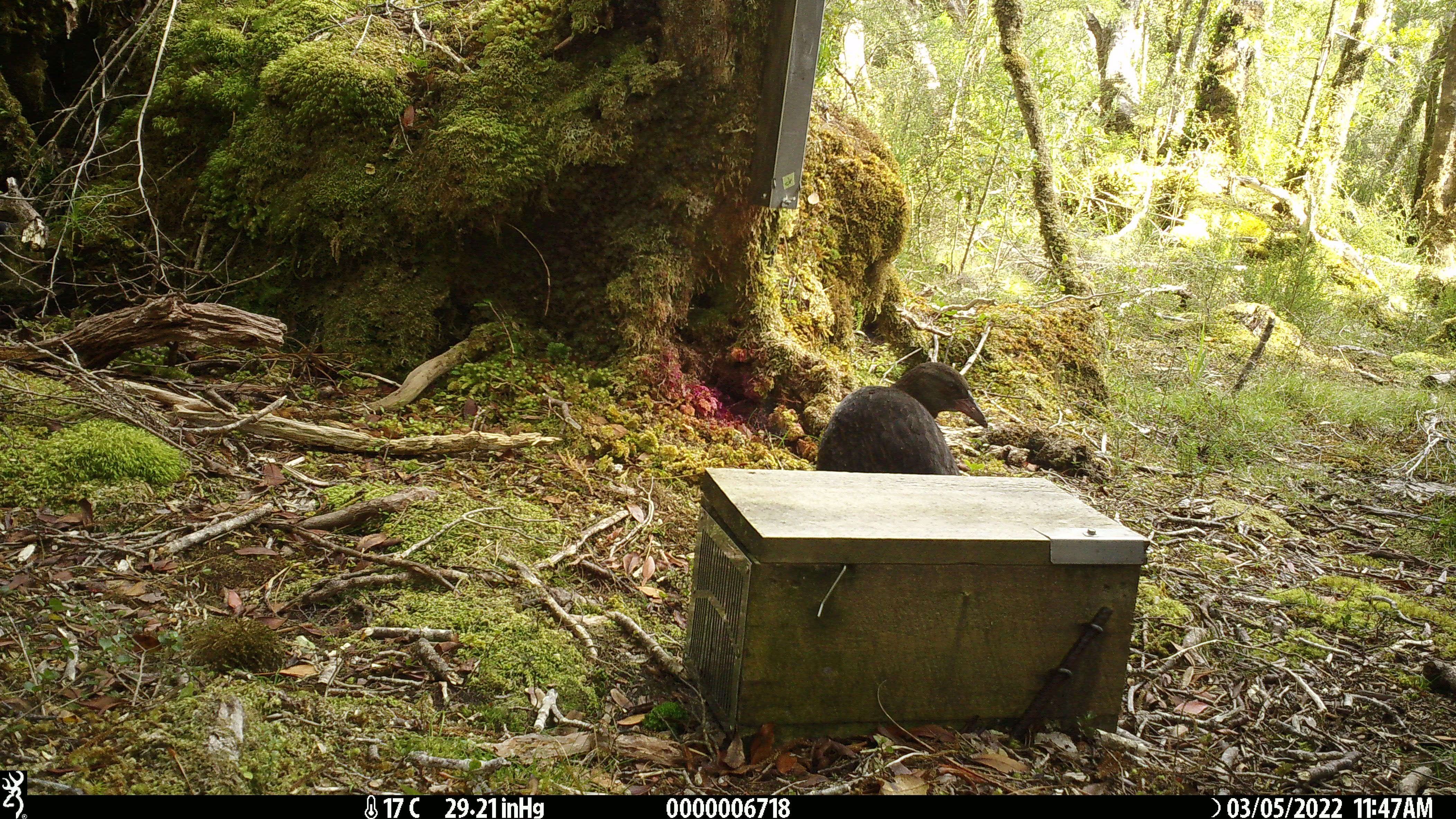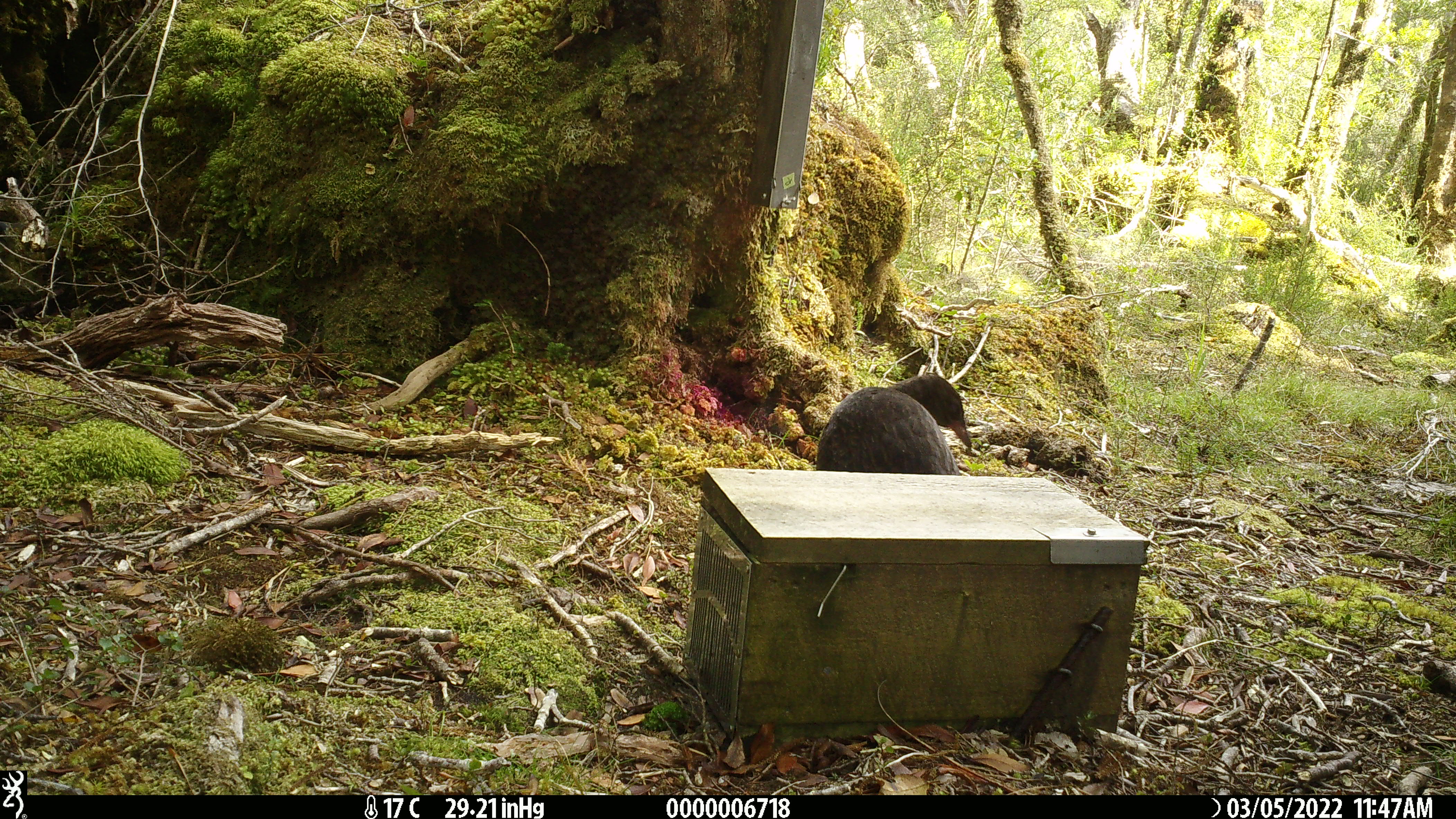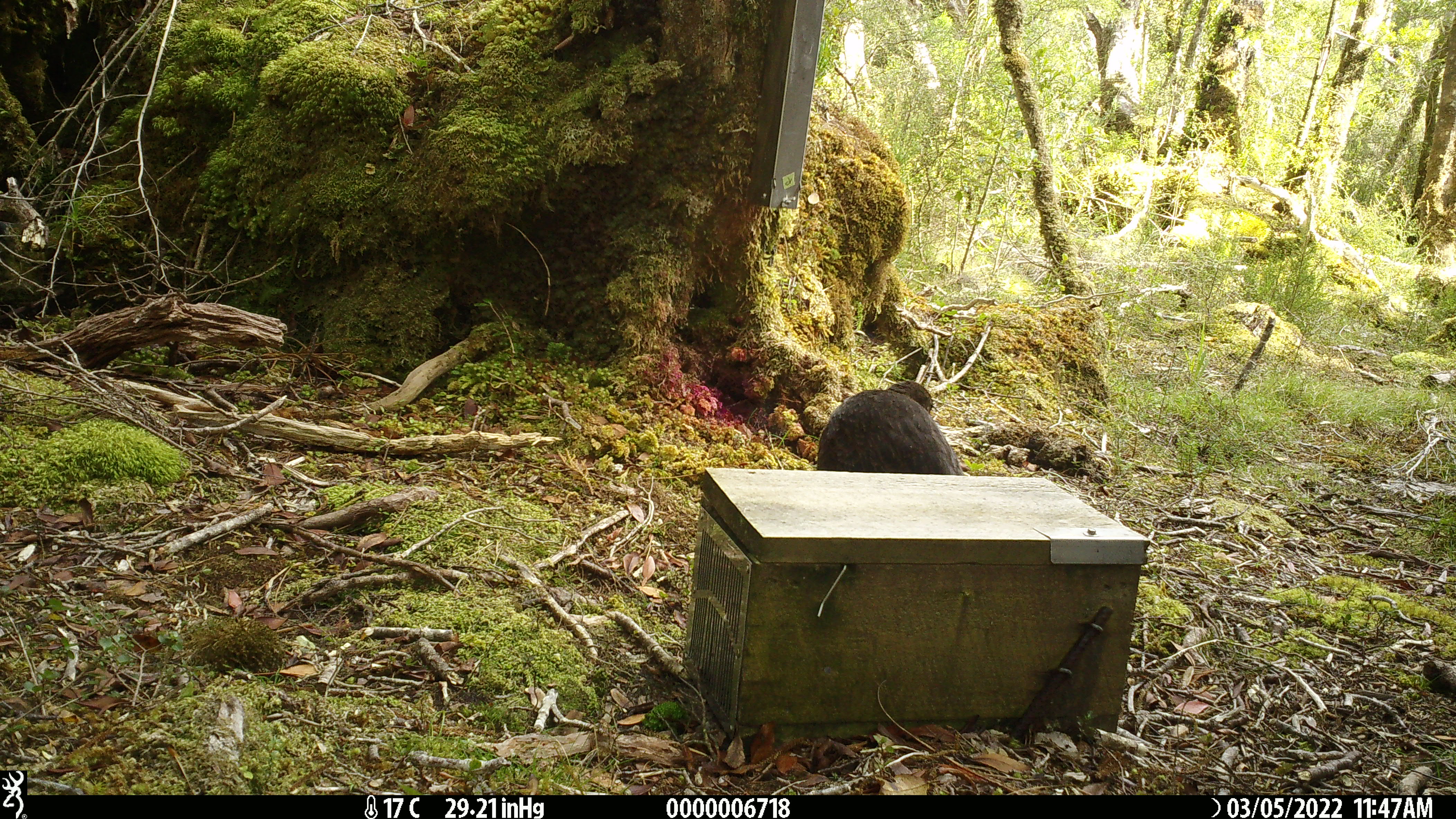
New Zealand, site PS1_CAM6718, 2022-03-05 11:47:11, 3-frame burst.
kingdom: Animalia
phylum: Chordata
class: Aves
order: Gruiformes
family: Rallidae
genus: Gallirallus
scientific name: Gallirallus australis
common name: weka